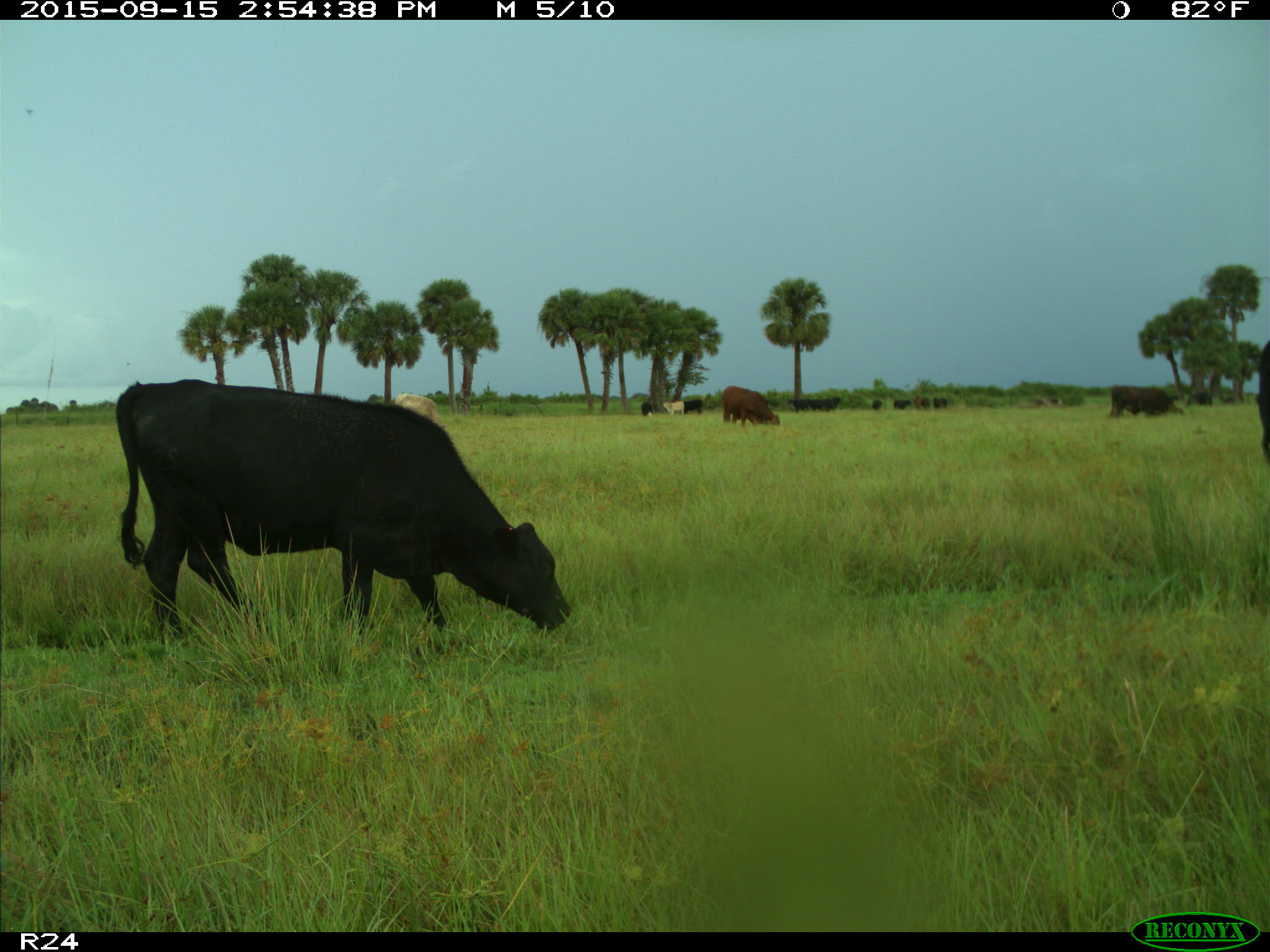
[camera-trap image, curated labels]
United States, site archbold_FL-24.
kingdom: Animalia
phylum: Chordata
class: Mammalia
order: Artiodactyla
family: Bovidae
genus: Bos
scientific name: Bos taurus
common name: domestic cow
Bos taurus (domestic cow).